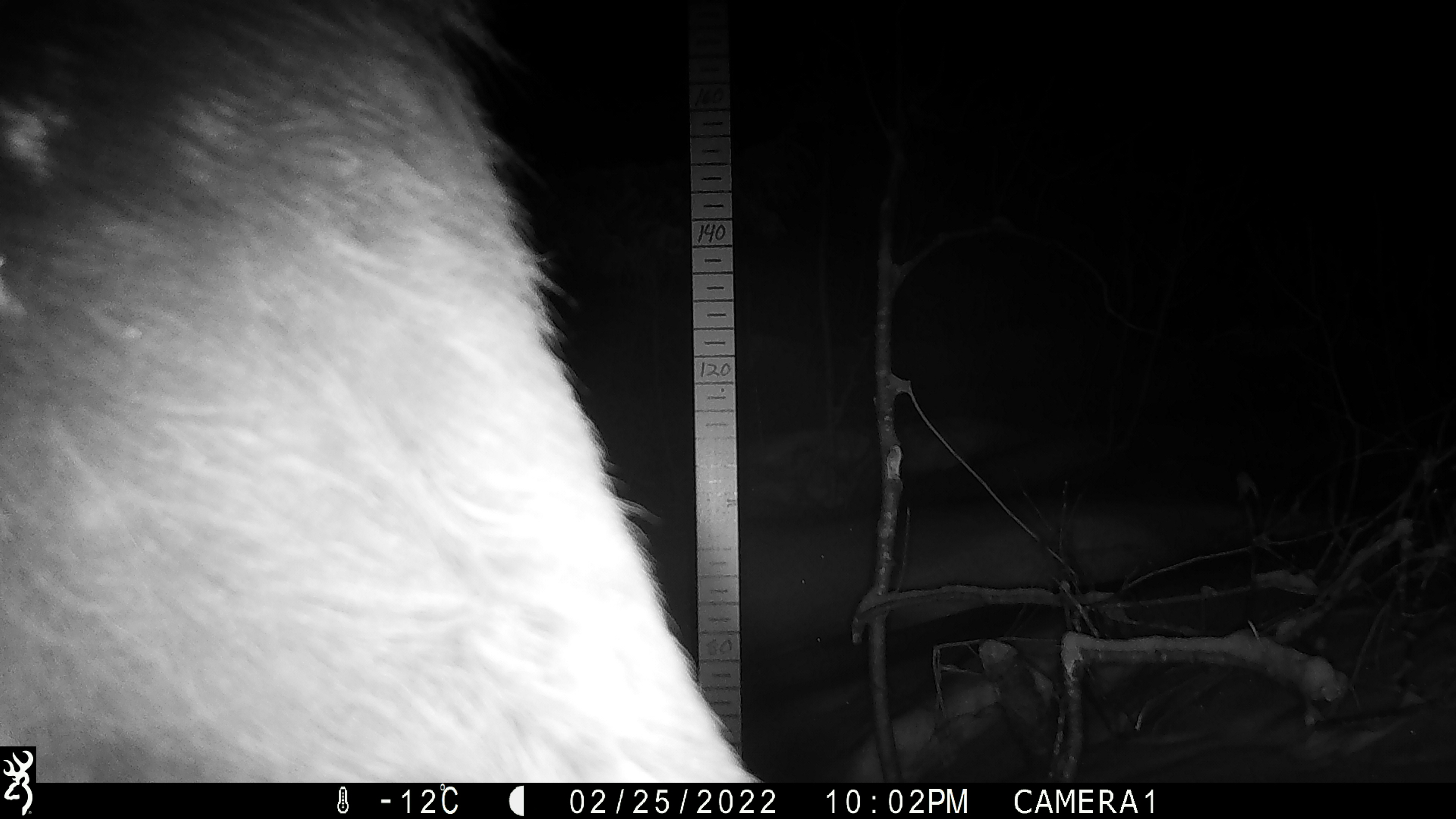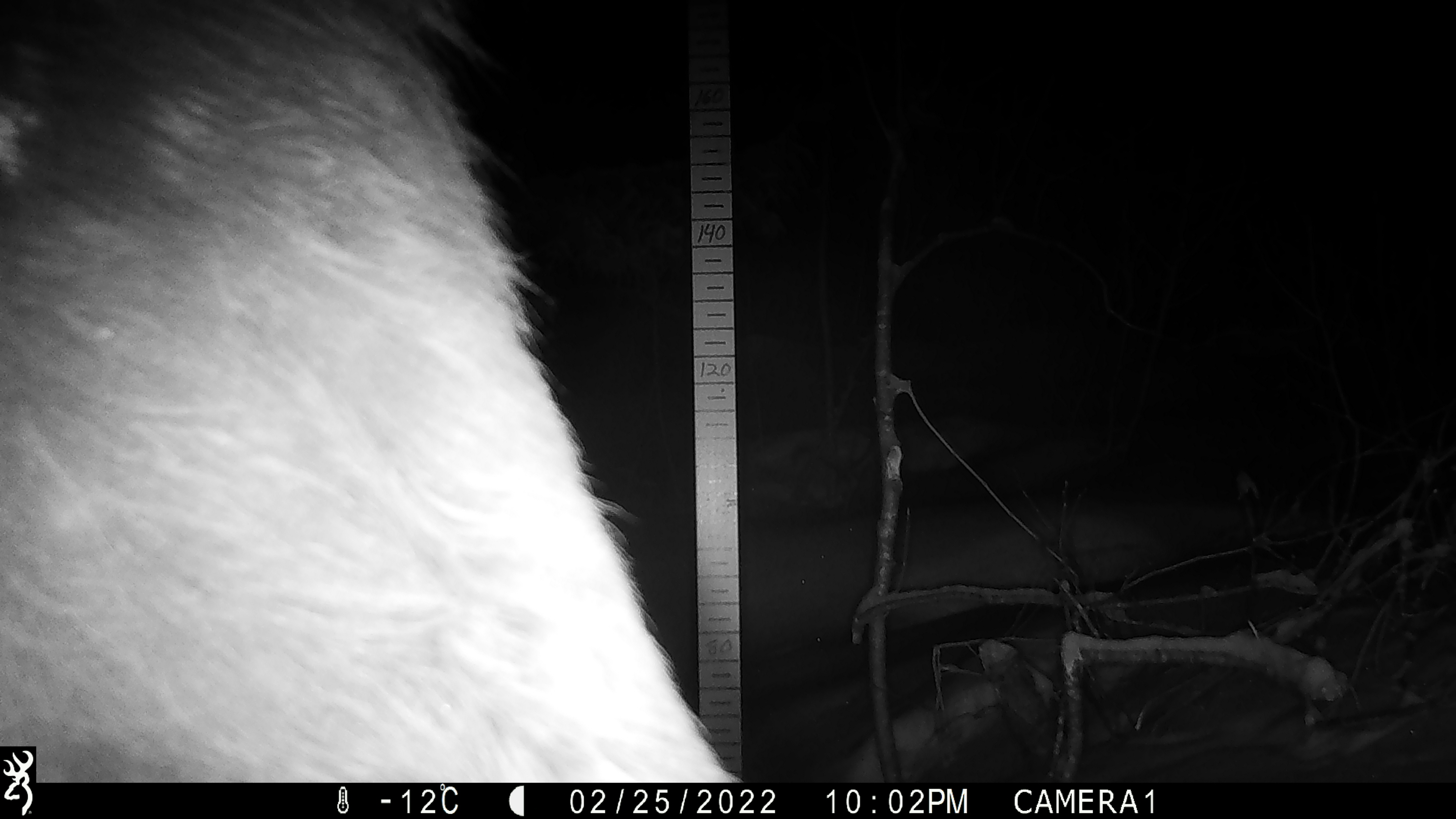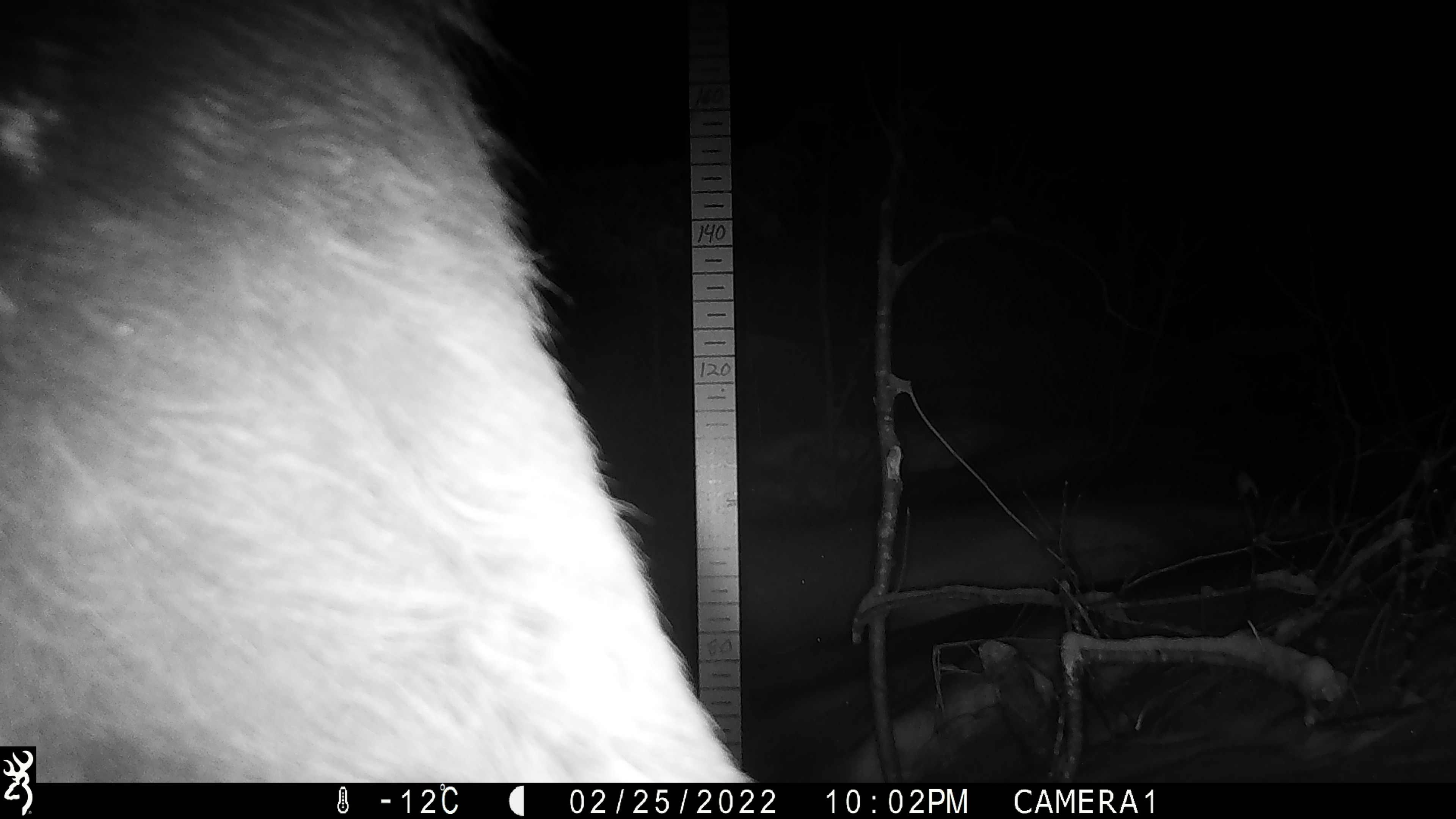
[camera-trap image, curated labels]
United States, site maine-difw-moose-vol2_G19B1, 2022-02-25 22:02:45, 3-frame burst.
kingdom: Animalia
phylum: Chordata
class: Mammalia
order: Artiodactyla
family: Cervidae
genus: Alces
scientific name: Alces alces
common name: moose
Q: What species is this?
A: Moose (Alces alces).